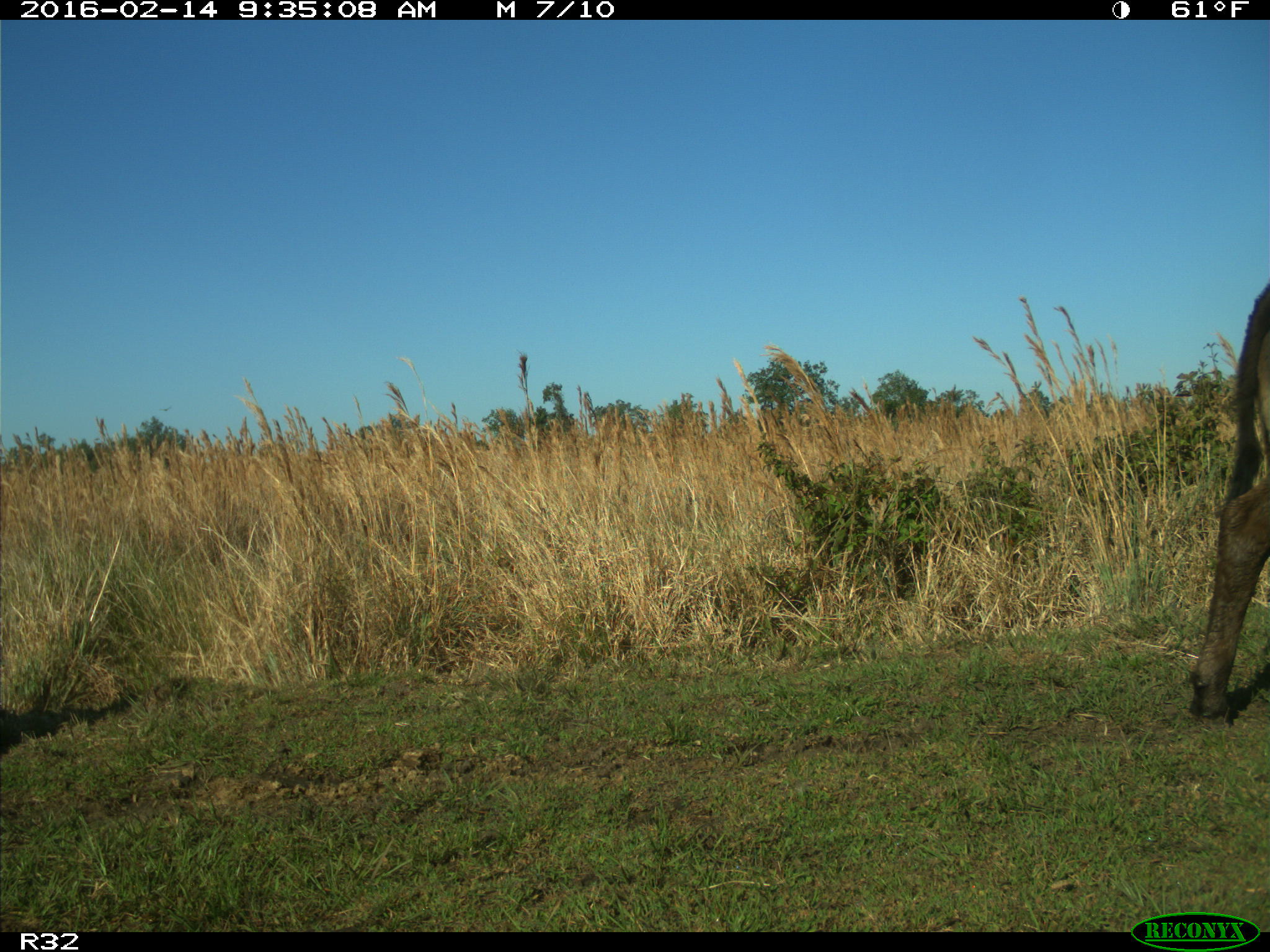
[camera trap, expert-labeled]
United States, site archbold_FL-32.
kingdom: Animalia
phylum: Chordata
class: Mammalia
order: Artiodactyla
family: Bovidae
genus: Bos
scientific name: Bos taurus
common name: domestic cow